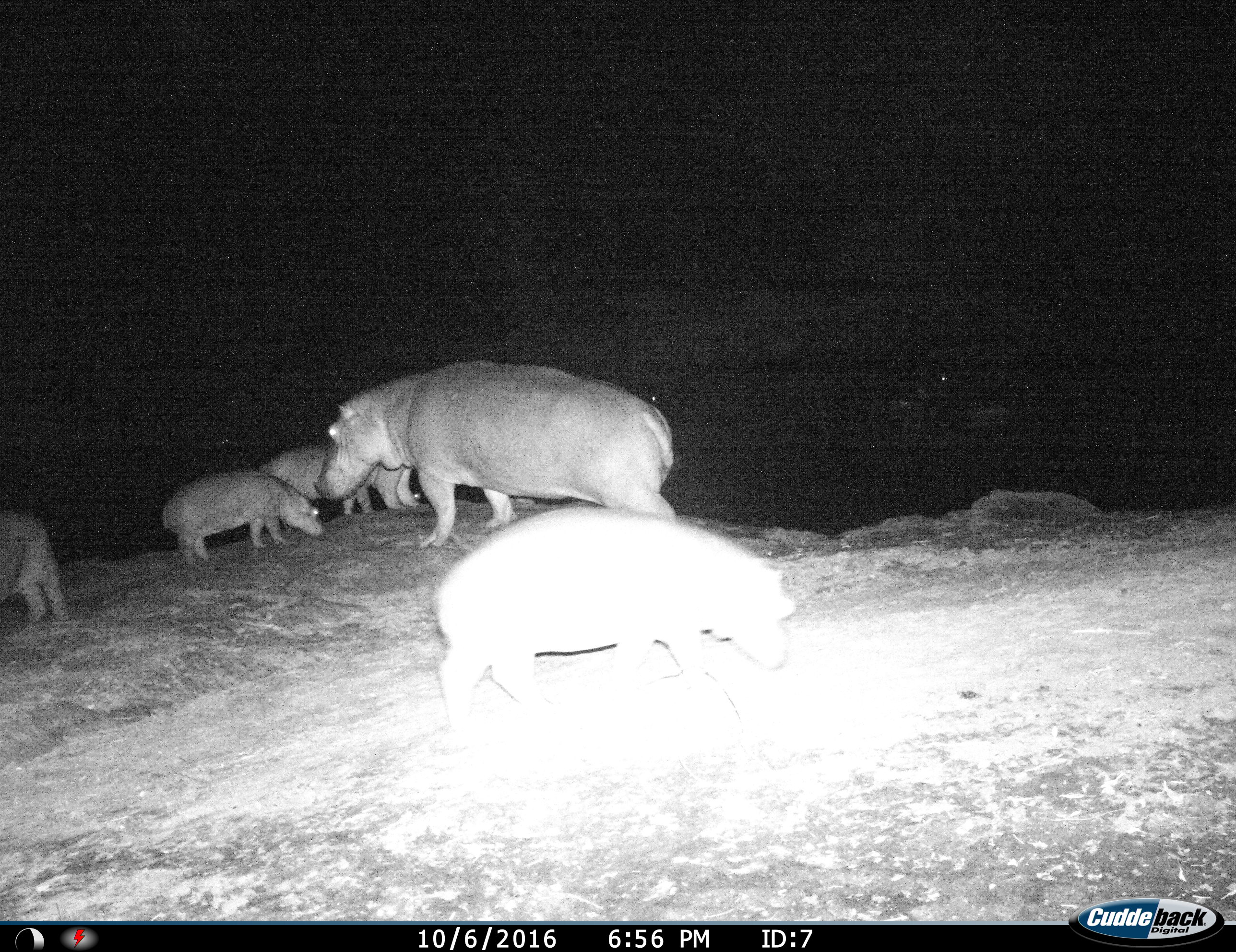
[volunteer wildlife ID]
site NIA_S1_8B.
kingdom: Animalia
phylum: Chordata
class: Mammalia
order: Artiodactyla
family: Hippopotamidae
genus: Hippopotamus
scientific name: Hippopotamus amphibius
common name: hippopotamus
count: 6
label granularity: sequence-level